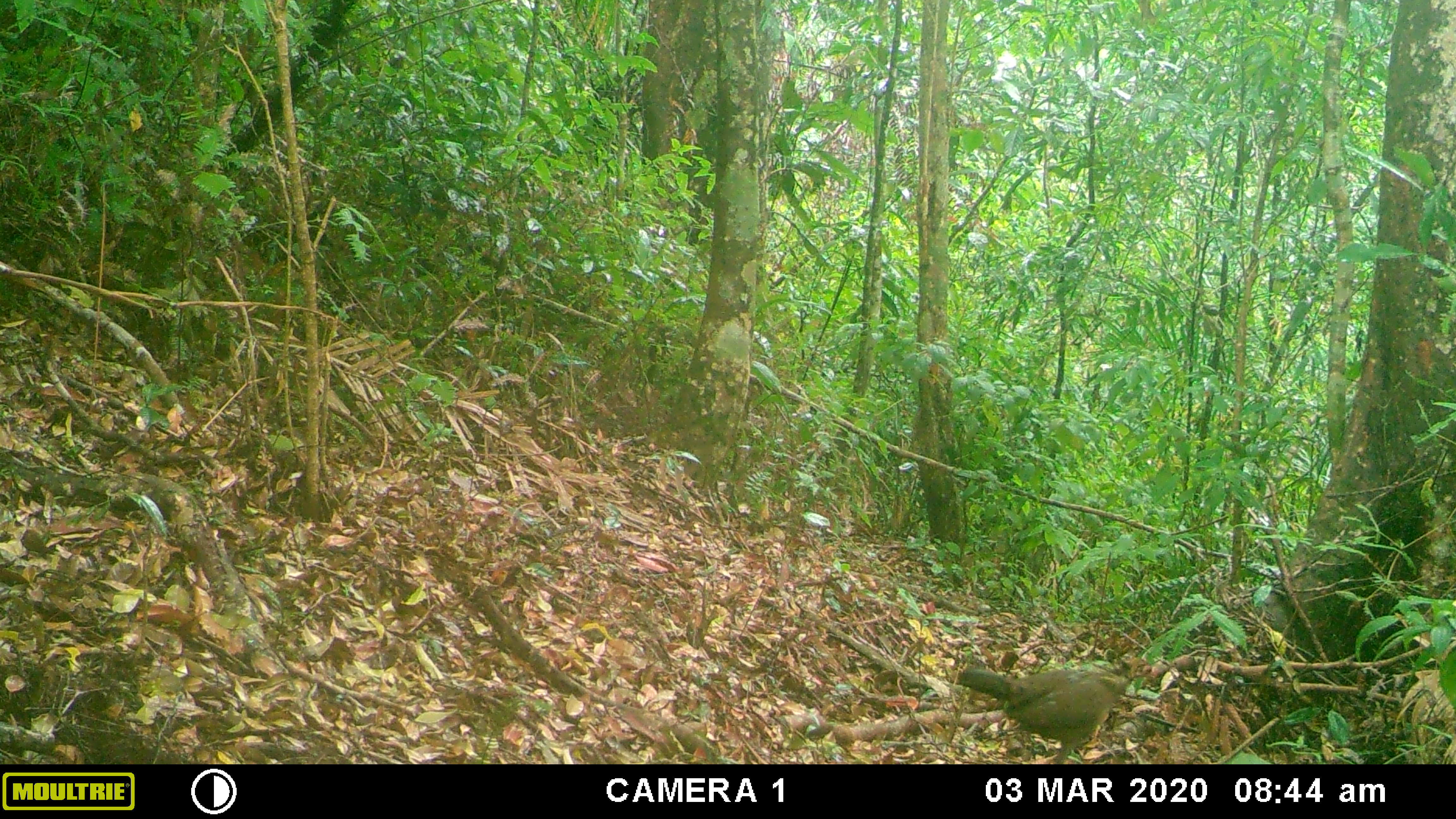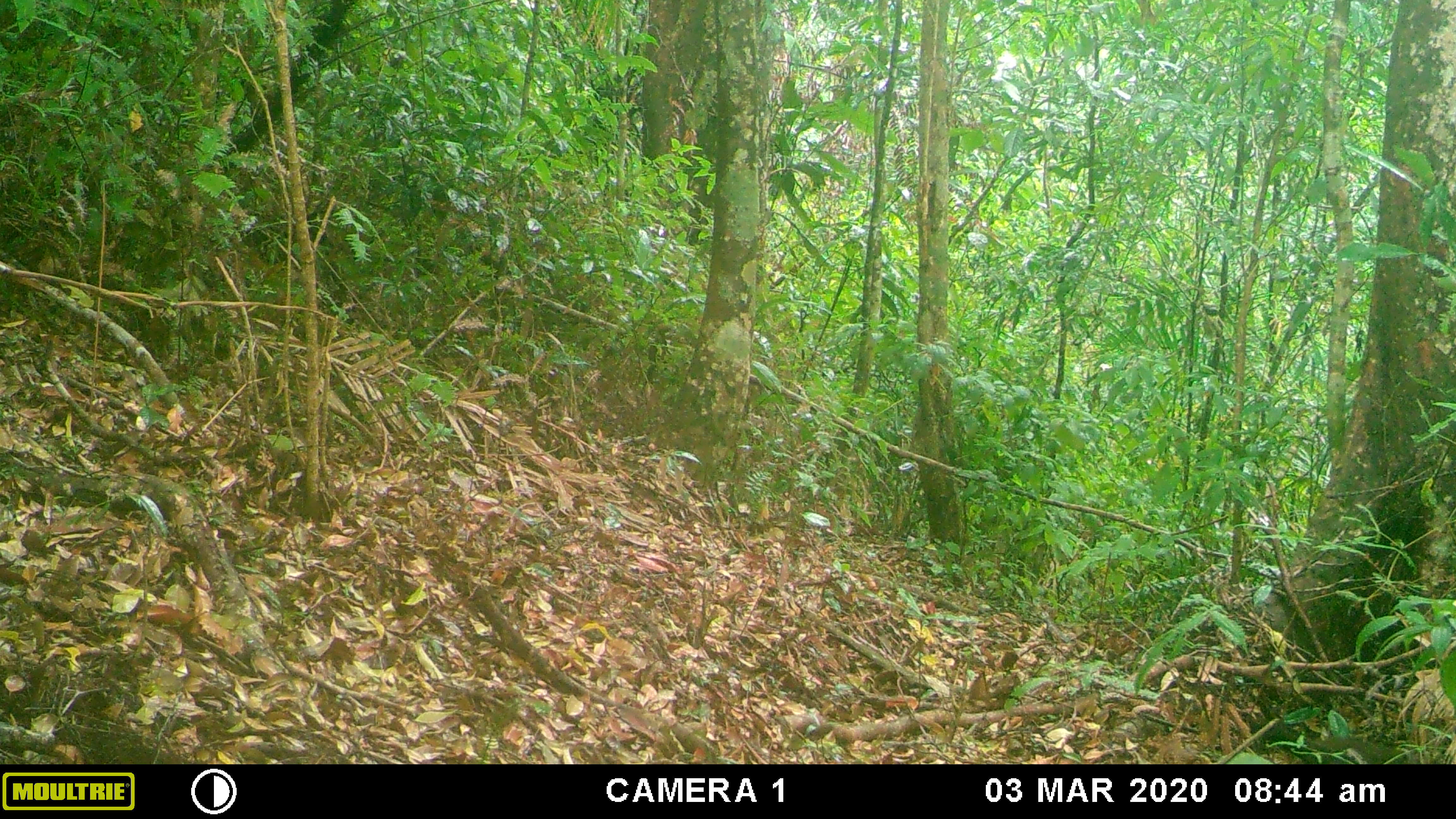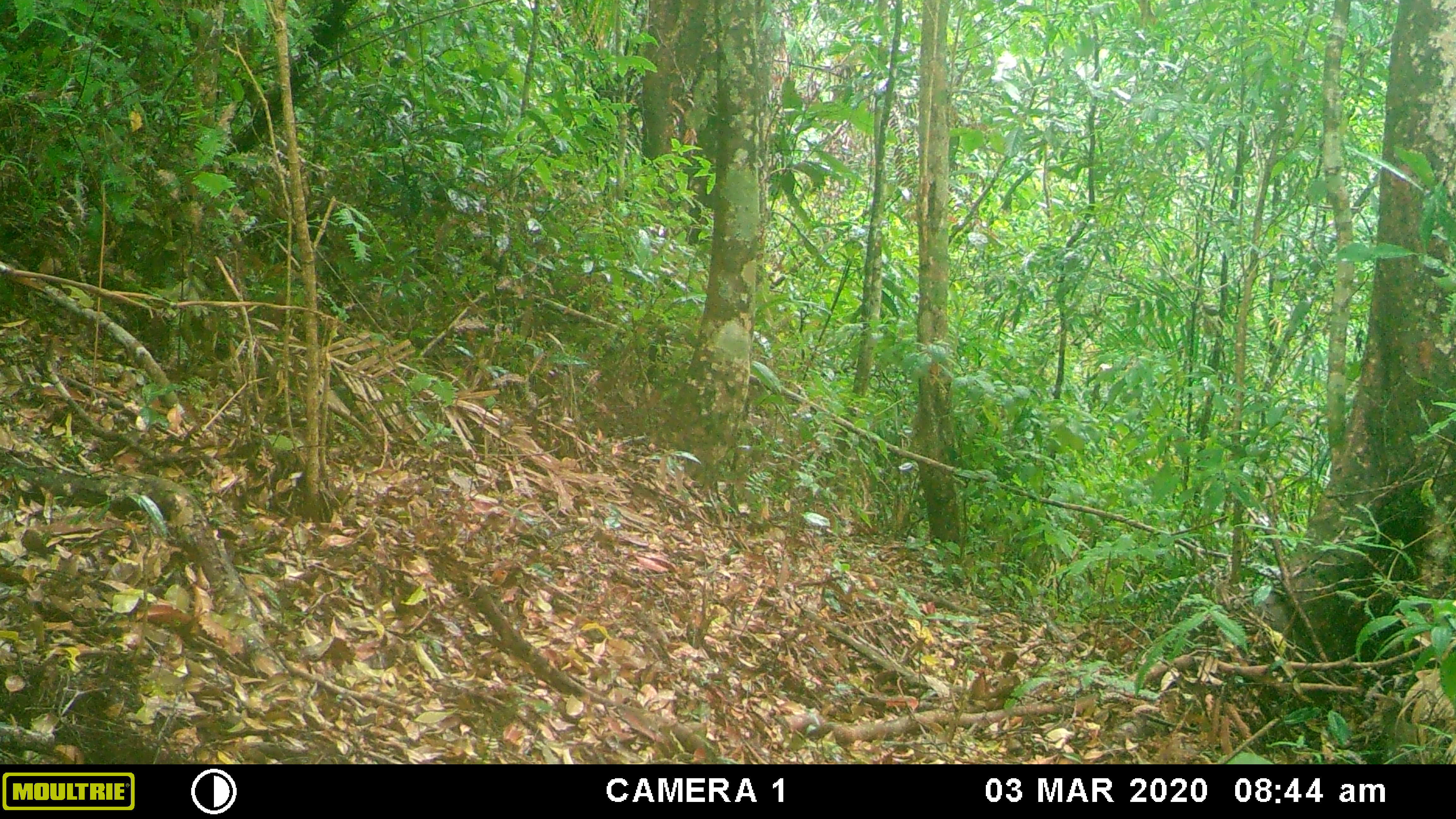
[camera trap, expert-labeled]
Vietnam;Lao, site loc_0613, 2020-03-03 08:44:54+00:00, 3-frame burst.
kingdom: Animalia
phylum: Chordata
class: Aves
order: Galliformes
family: Phasianidae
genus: Gallus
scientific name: Gallus gallus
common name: red junglefowl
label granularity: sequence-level